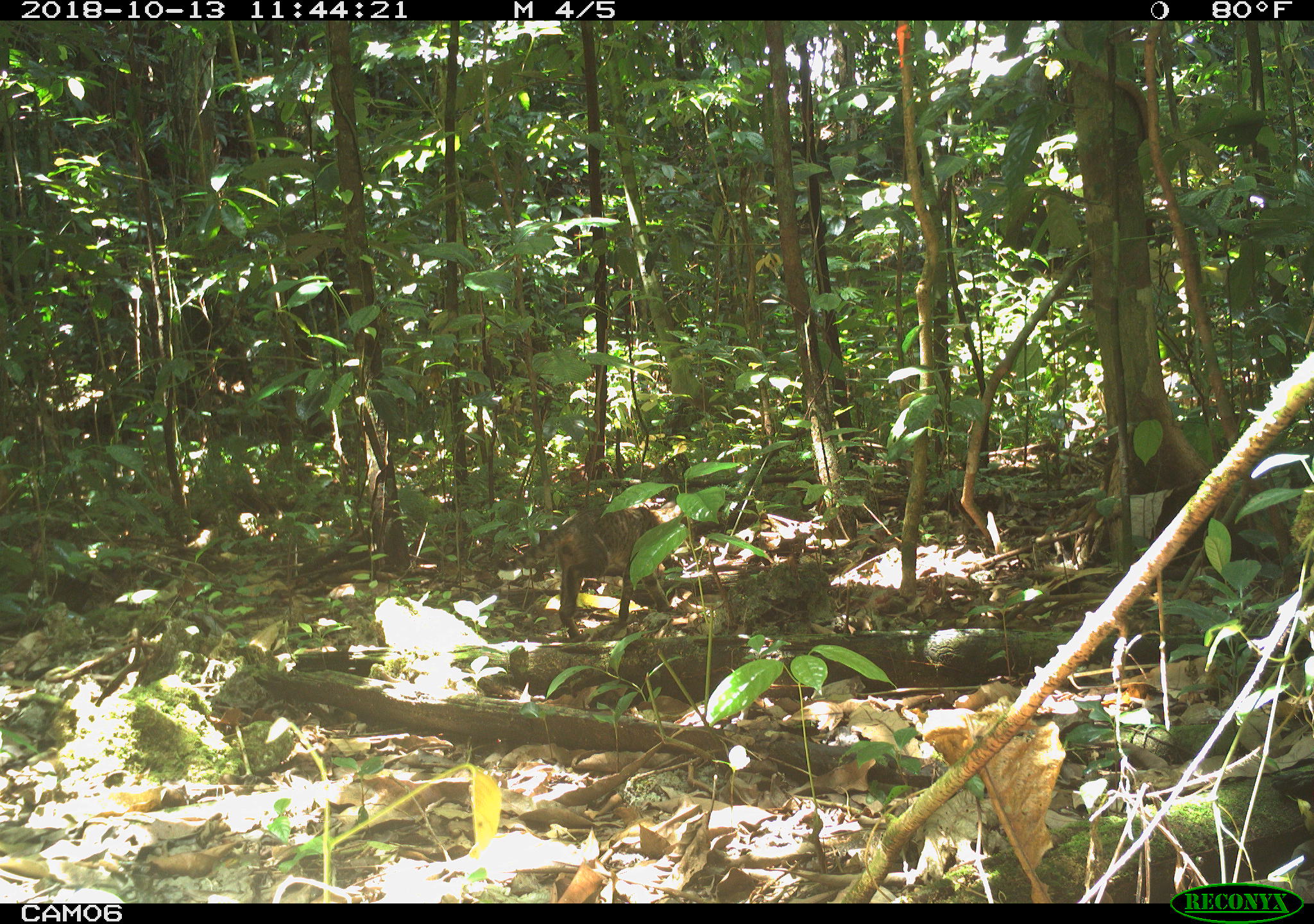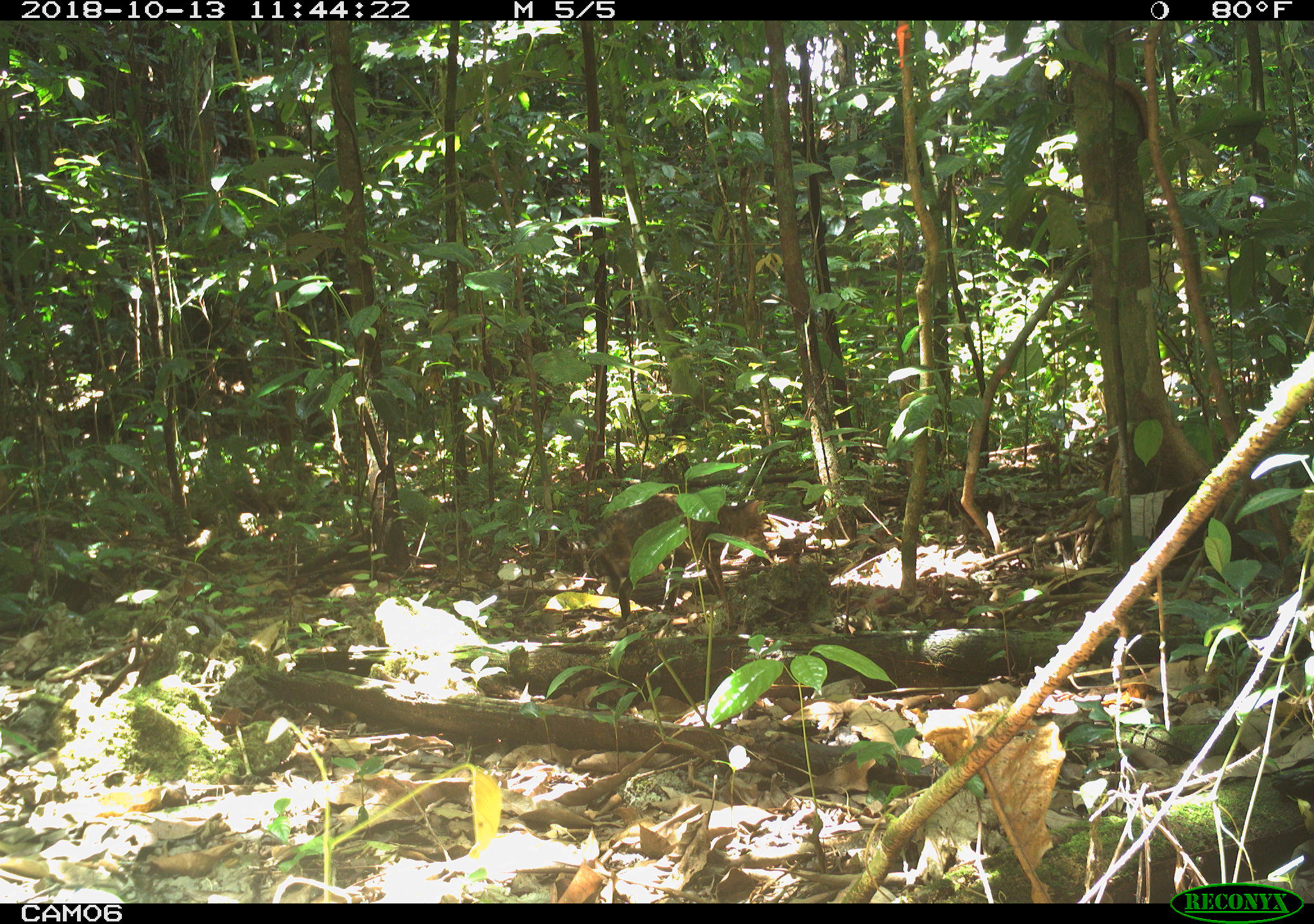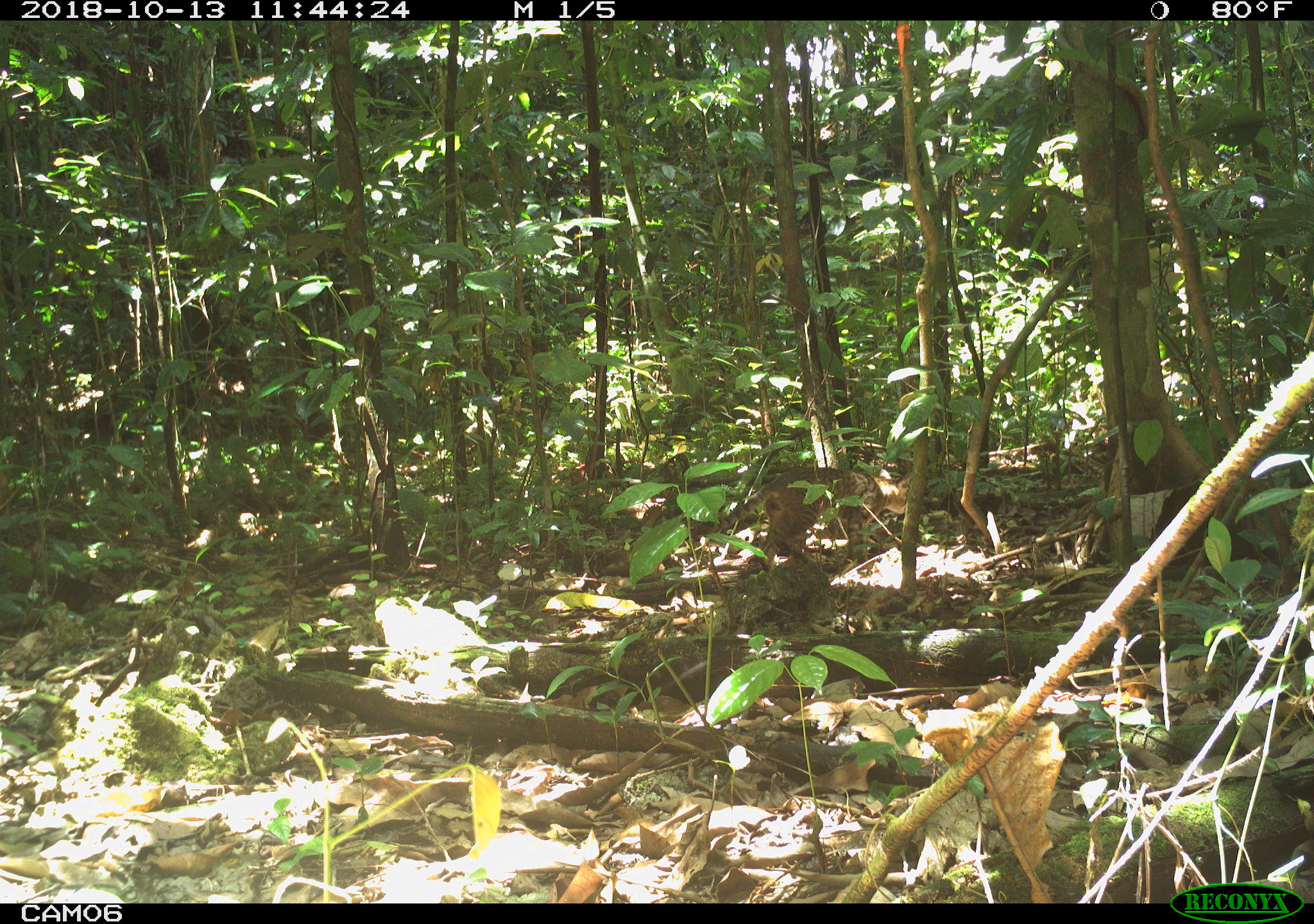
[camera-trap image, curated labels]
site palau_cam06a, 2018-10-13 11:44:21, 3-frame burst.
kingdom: Animalia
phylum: Chordata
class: Mammalia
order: Carnivora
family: Felidae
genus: Felis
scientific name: Felis catus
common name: cat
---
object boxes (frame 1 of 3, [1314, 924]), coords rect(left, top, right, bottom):
cat: rect(540, 497, 667, 638)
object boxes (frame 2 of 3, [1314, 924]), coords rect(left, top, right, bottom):
cat: rect(576, 503, 647, 624)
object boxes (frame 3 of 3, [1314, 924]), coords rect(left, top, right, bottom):
cat: rect(742, 467, 896, 569)